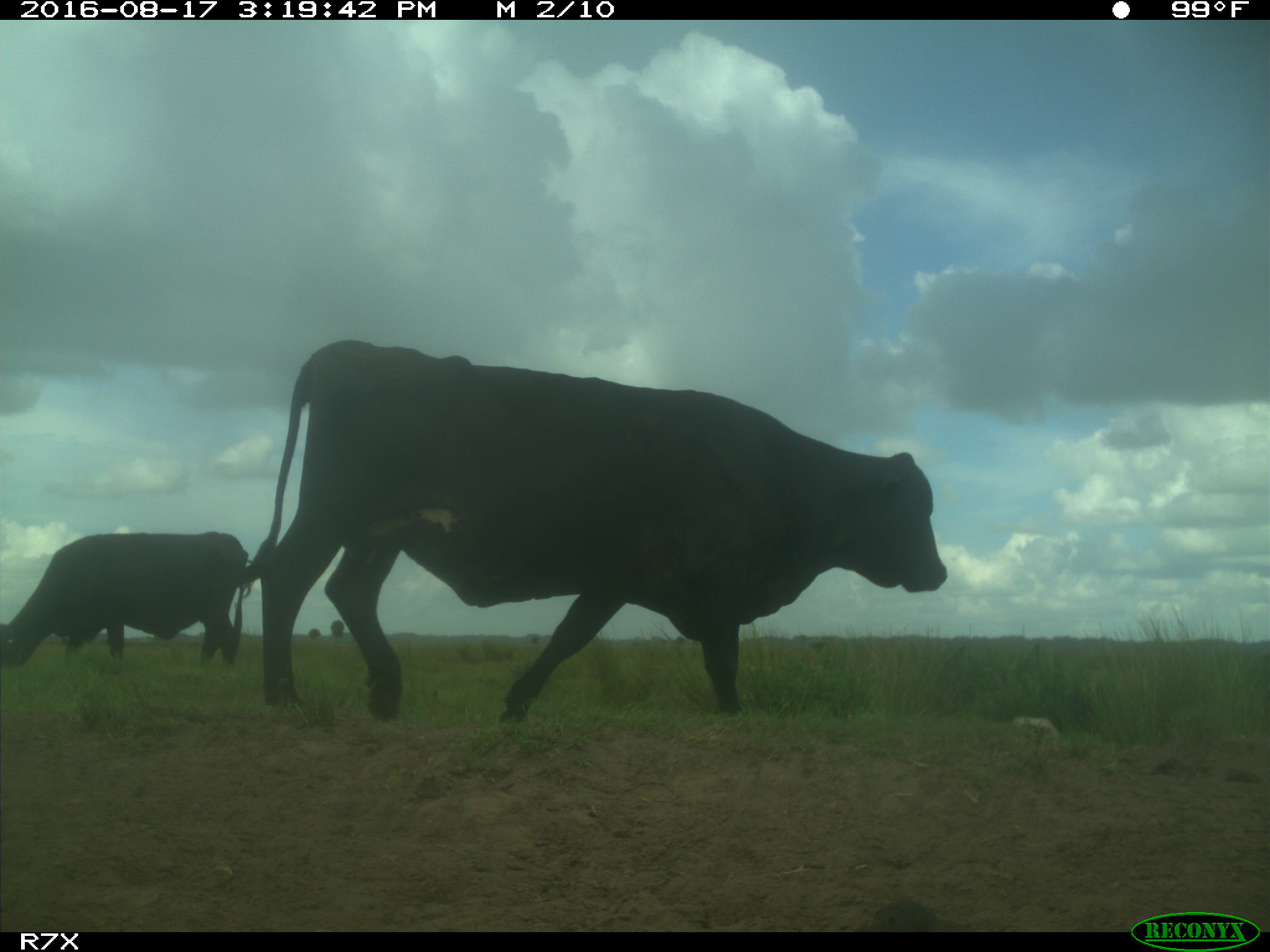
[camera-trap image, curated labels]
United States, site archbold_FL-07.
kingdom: Animalia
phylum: Chordata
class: Mammalia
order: Artiodactyla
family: Bovidae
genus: Bos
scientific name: Bos taurus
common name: domestic cow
Bos taurus (domestic cow).